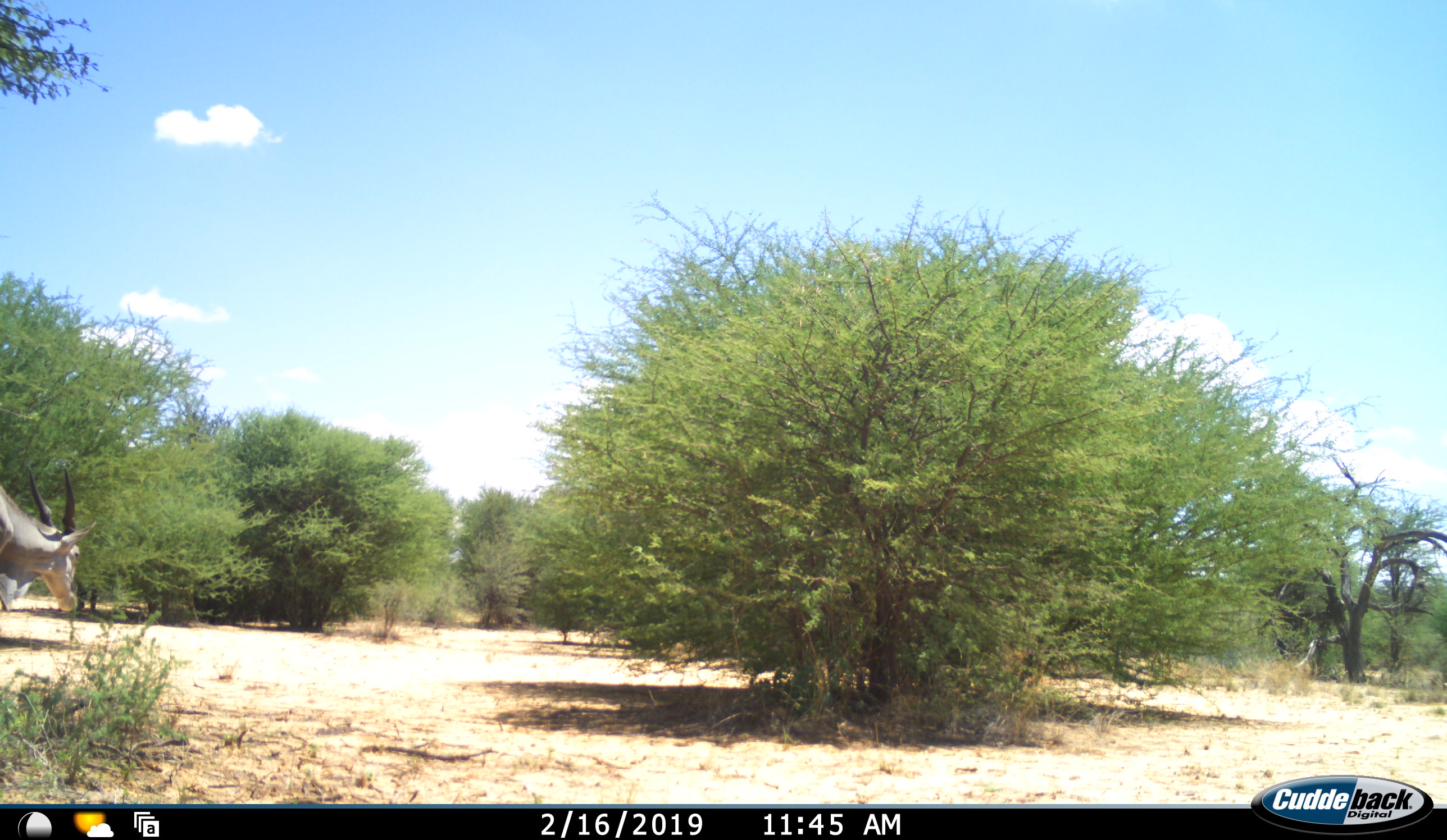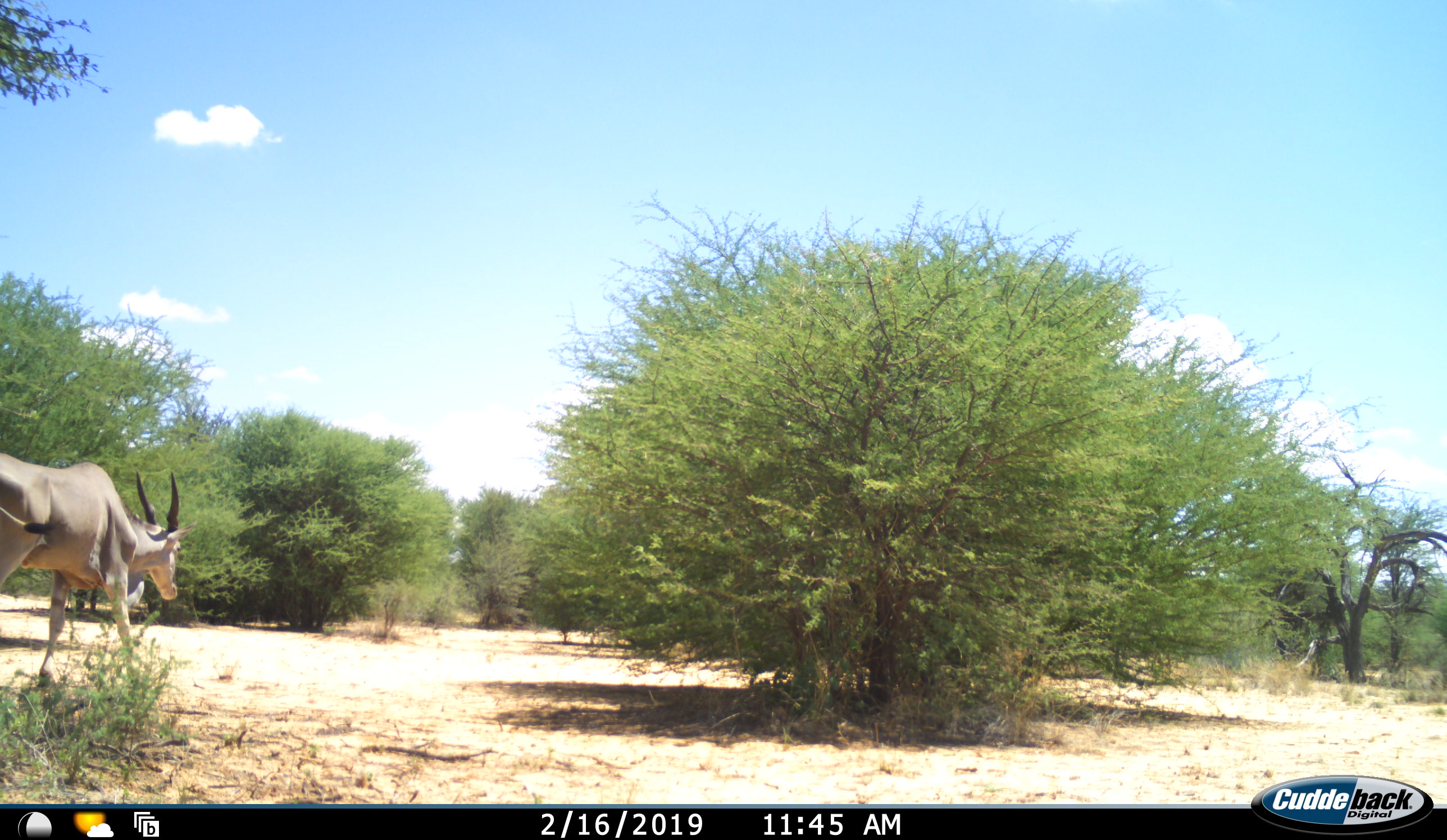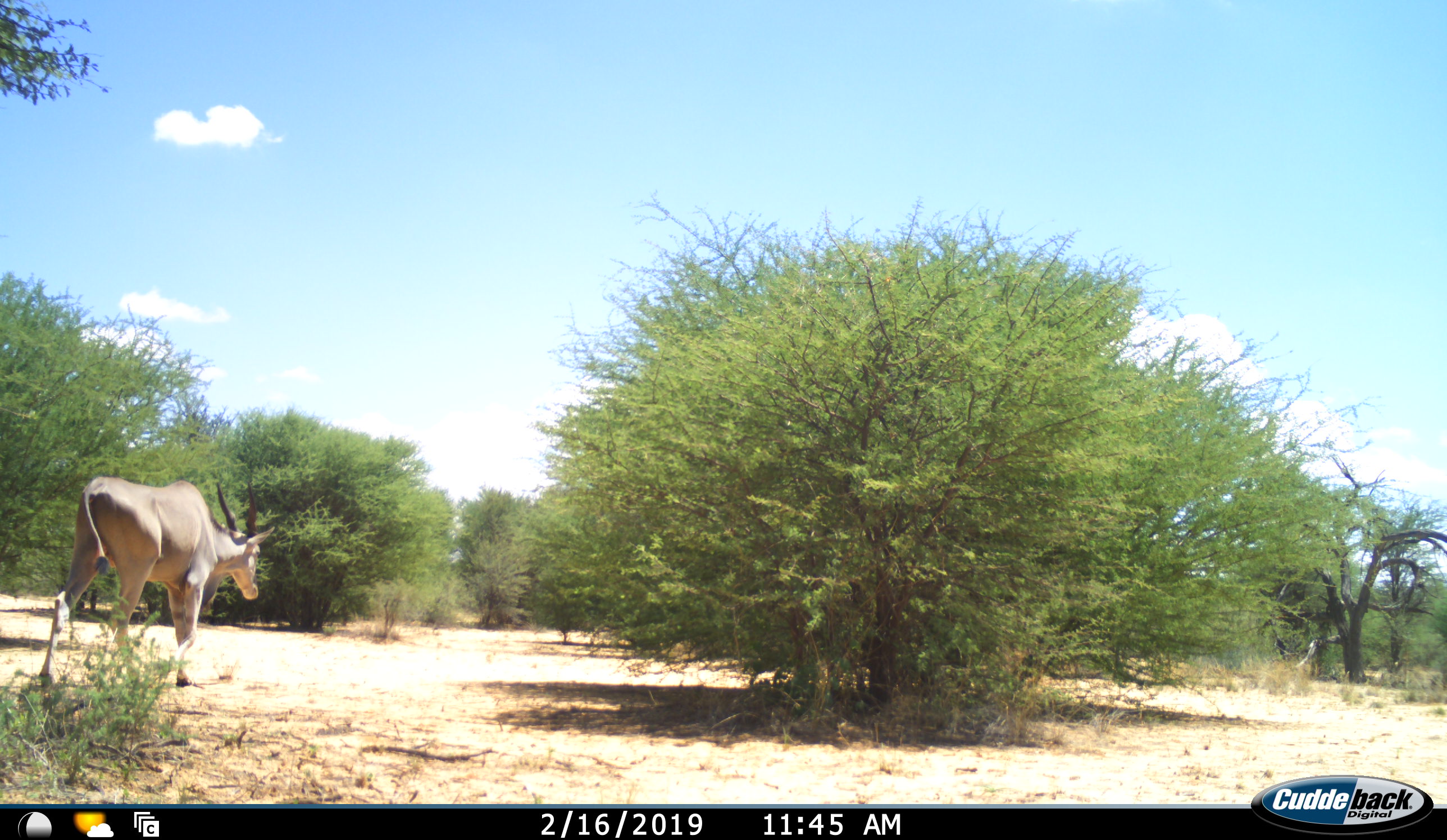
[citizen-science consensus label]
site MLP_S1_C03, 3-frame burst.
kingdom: Animalia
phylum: Chordata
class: Mammalia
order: Artiodactyla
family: Bovidae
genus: Tragelaphus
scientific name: Tragelaphus oryx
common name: eland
Eland (Tragelaphus oryx), count 1. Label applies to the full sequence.